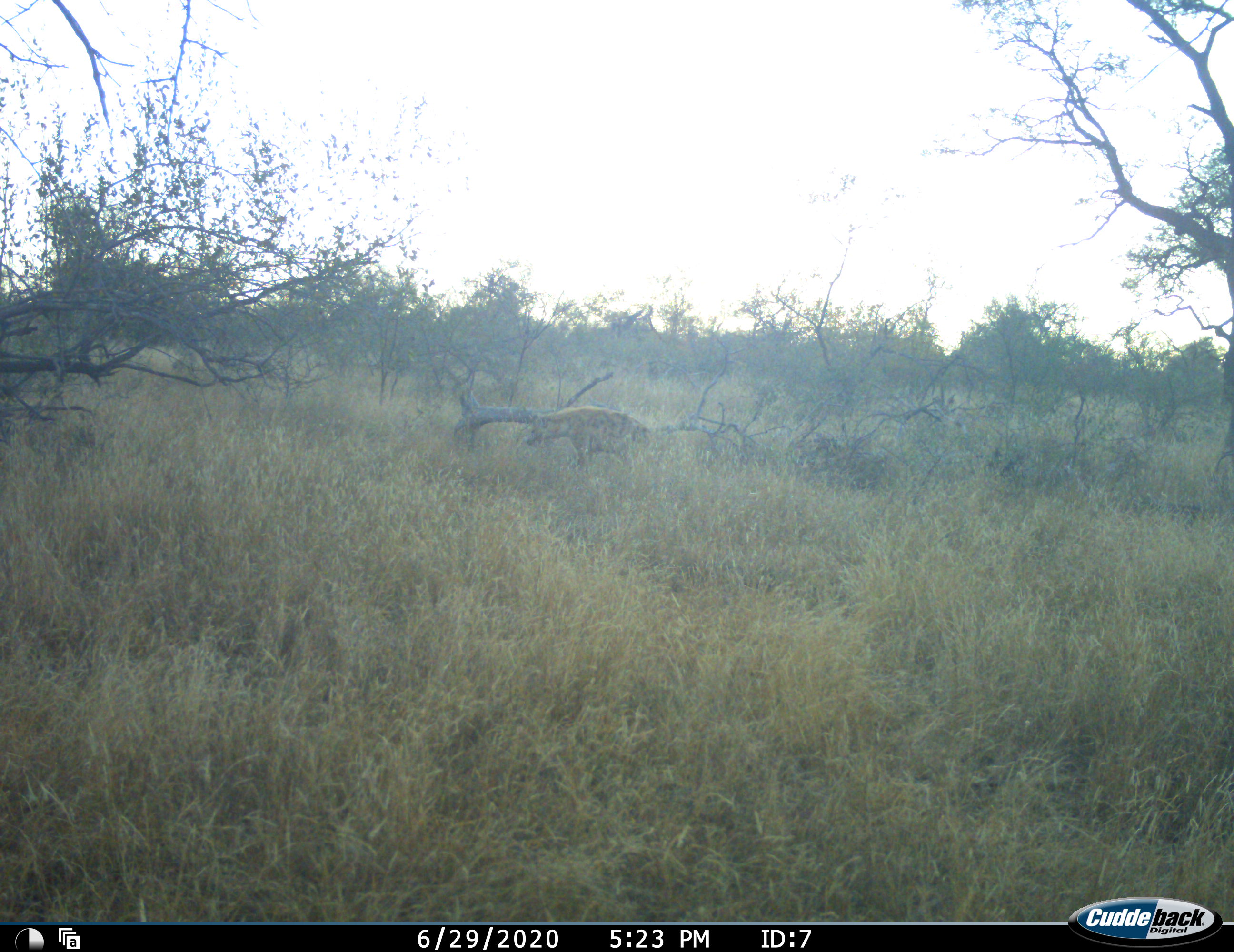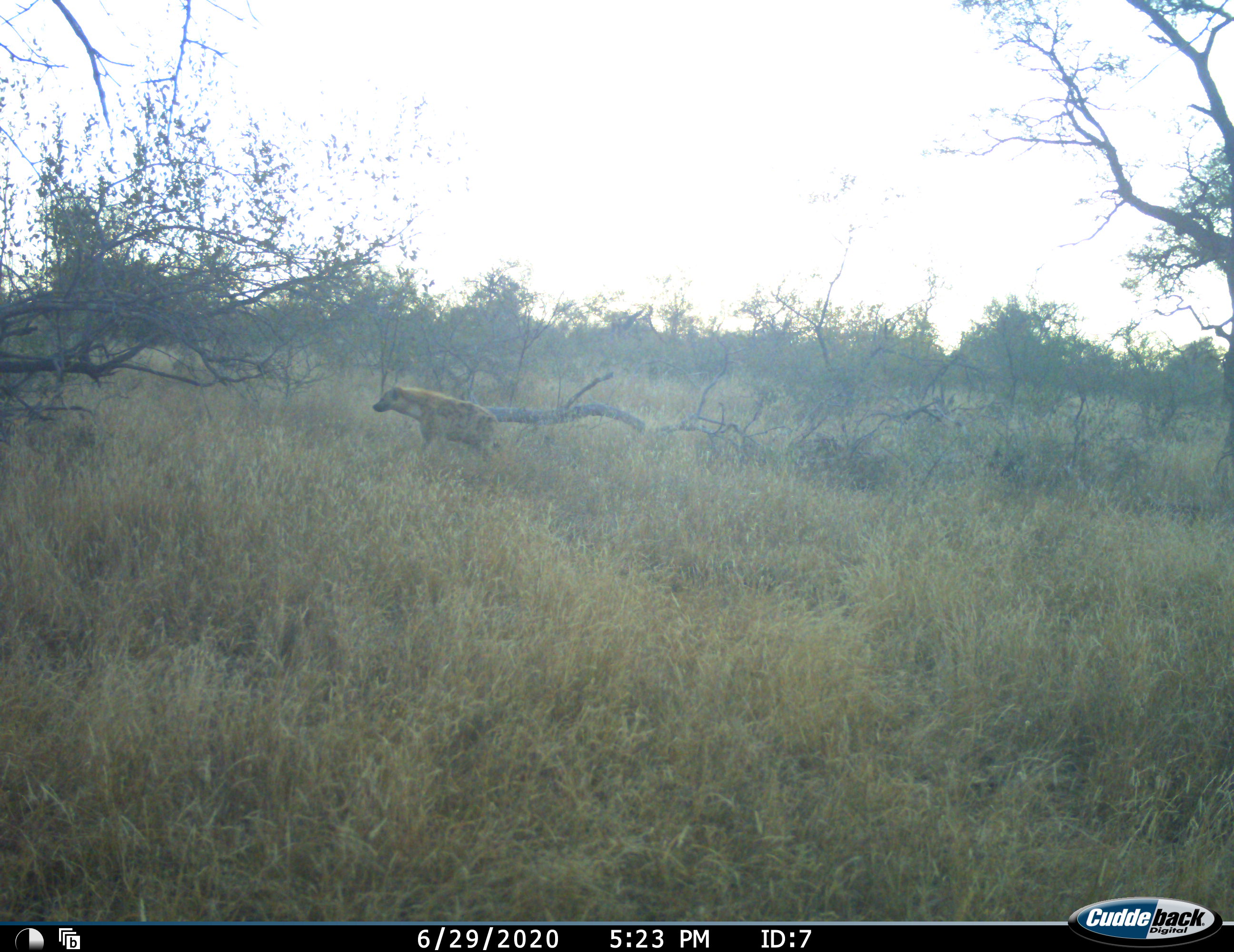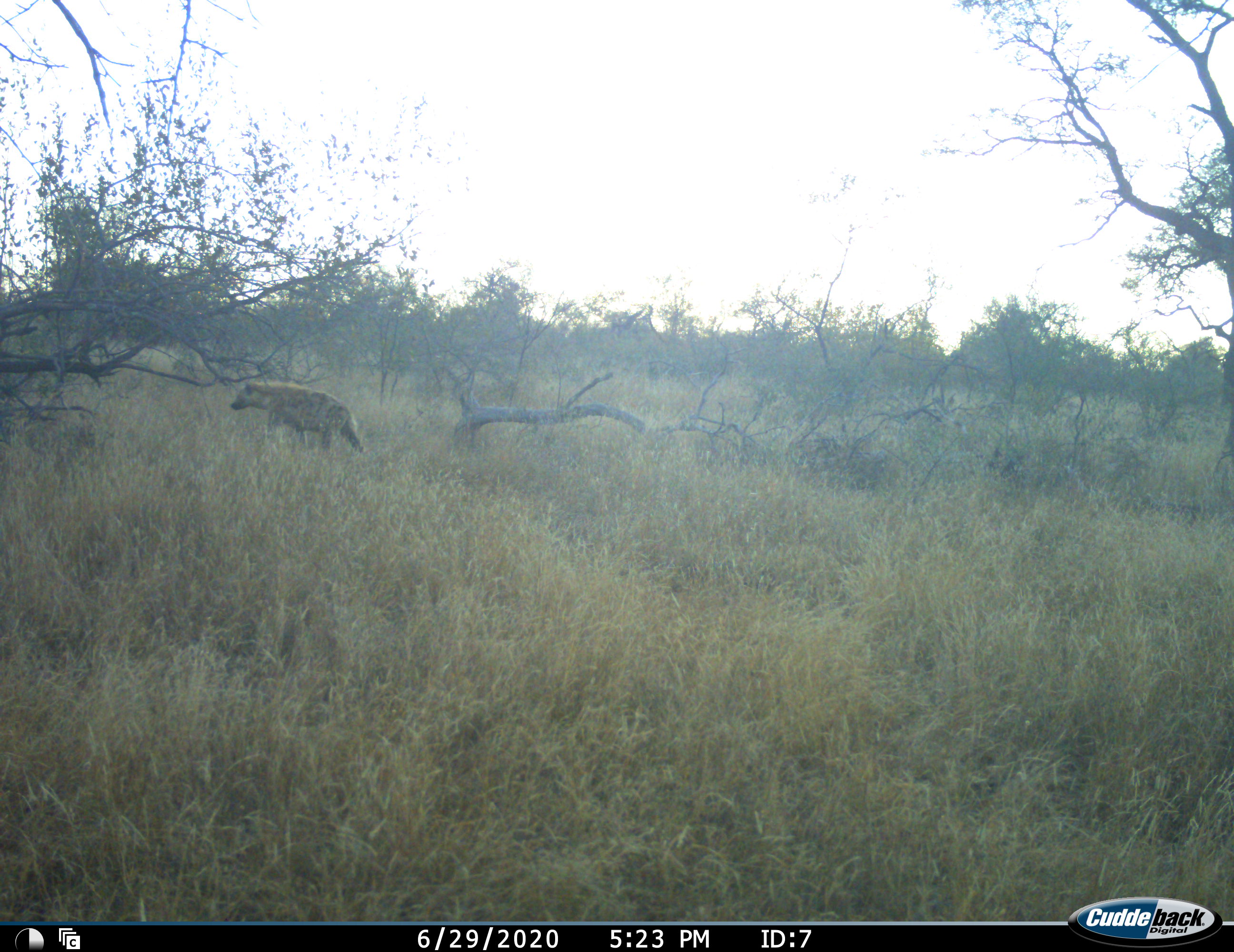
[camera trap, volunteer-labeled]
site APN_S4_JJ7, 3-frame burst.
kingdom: Animalia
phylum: Chordata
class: Mammalia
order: Carnivora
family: Hyaenidae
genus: Crocuta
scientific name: Crocuta crocuta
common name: spotted hyena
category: hyenaspotted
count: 1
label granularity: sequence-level